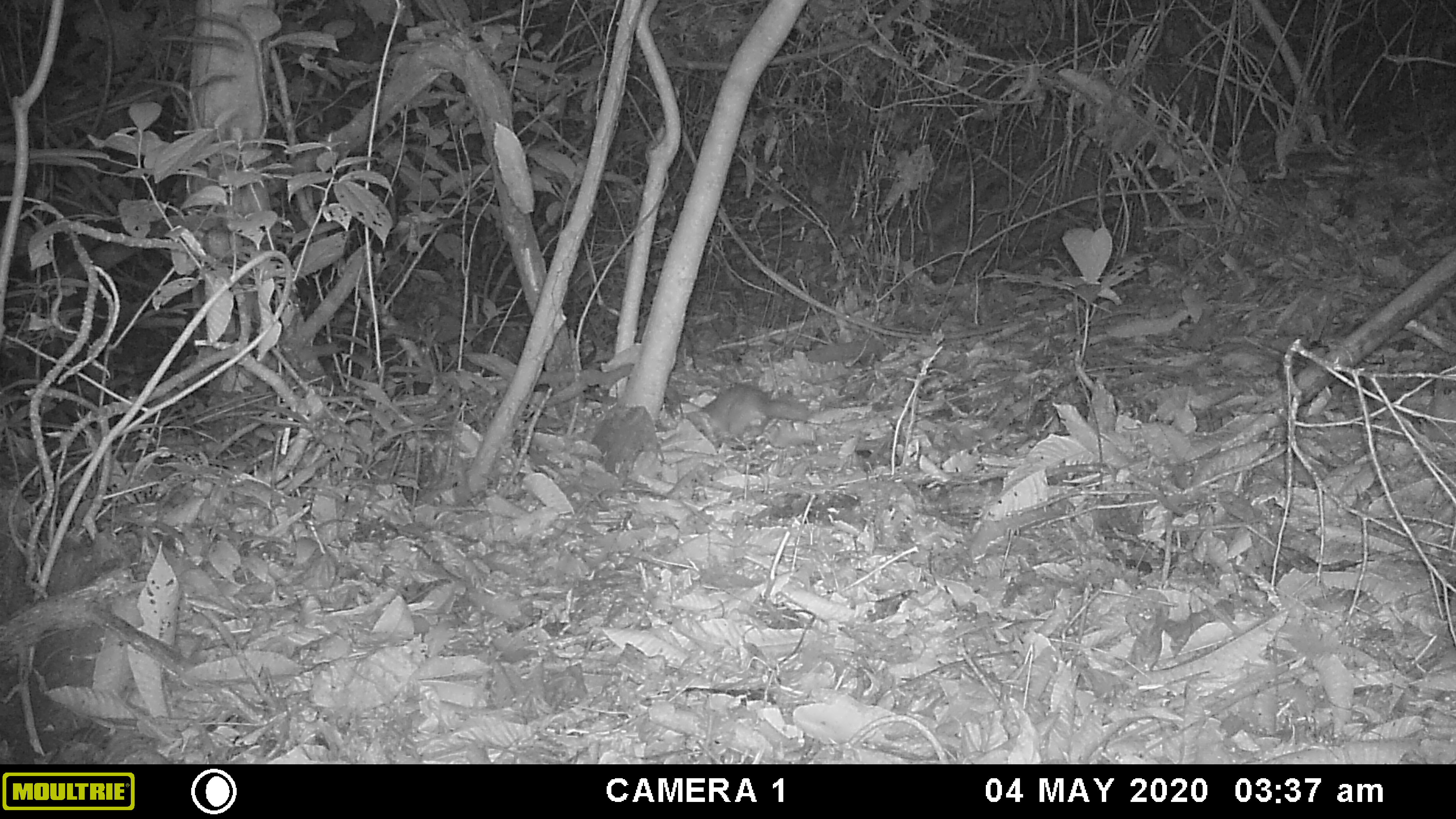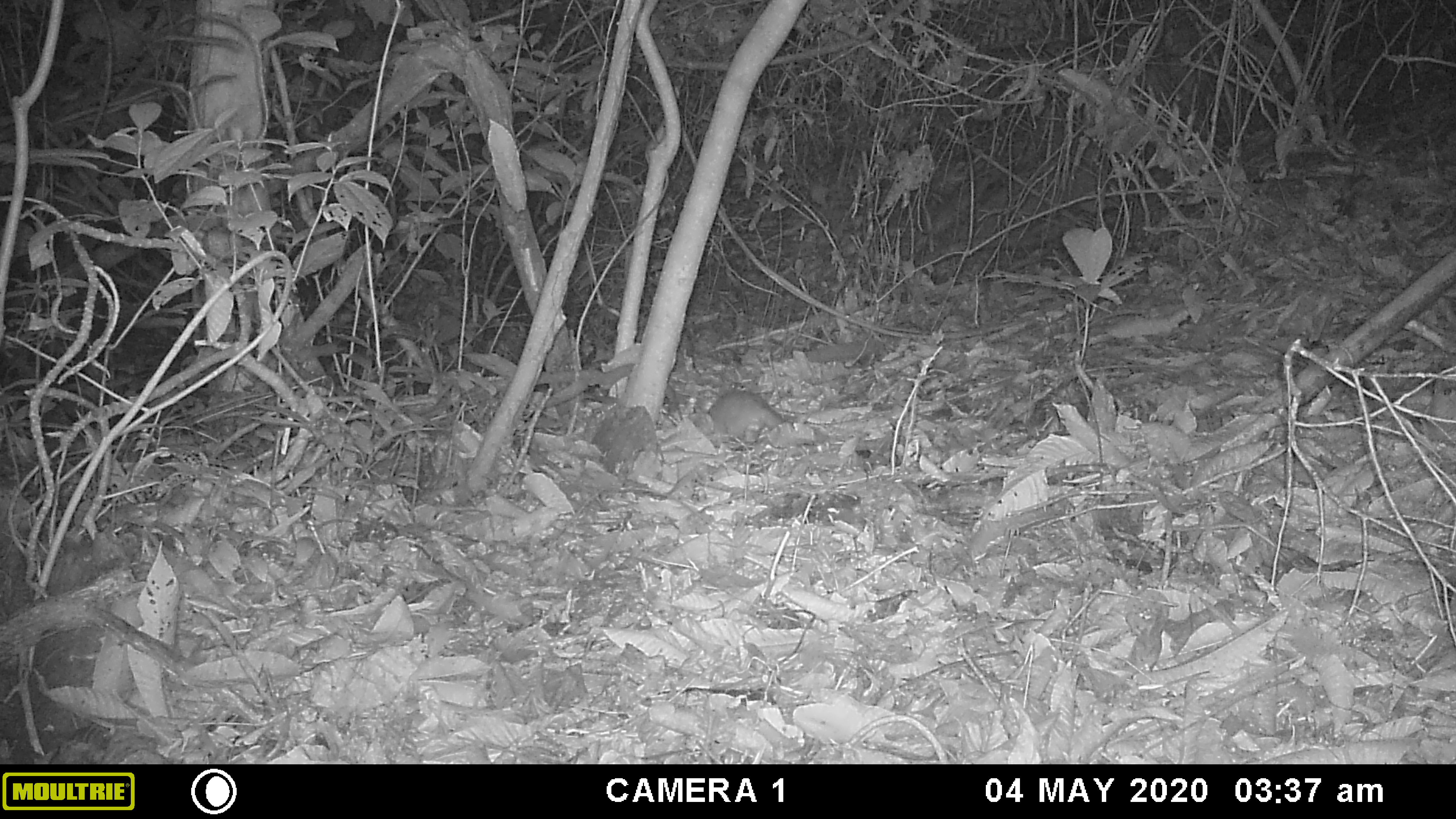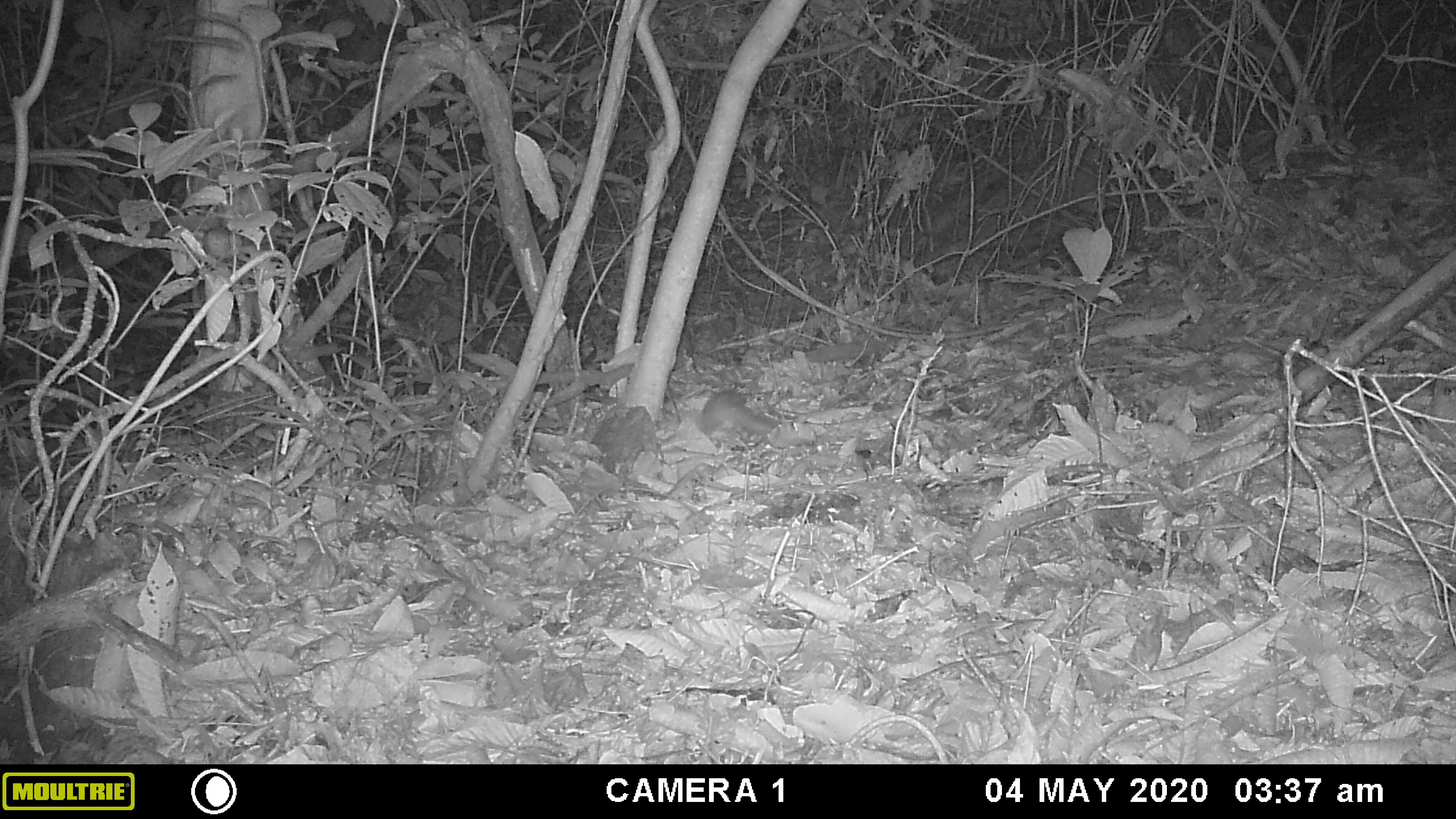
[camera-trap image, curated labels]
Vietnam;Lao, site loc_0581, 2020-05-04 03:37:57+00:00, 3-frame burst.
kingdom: Animalia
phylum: Chordata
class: Mammalia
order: Carnivora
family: Mustelidae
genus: Melogale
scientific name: Melogale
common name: ferret badger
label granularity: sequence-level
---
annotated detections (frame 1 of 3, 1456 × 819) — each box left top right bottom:
ferret badger: 699 384 809 442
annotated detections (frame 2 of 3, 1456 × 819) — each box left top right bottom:
ferret badger: 707 391 785 443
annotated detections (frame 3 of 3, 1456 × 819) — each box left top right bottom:
ferret badger: 700 390 772 434